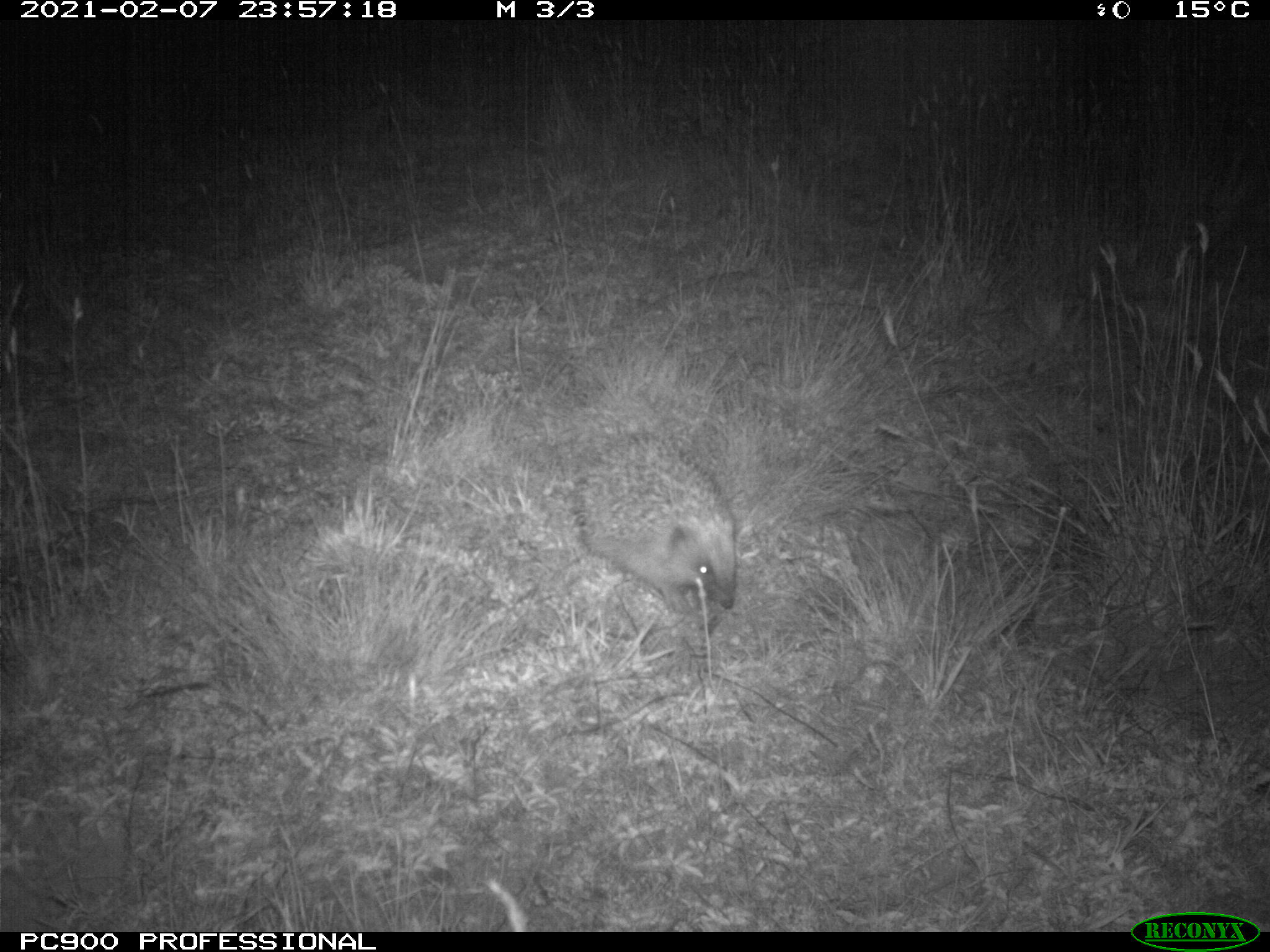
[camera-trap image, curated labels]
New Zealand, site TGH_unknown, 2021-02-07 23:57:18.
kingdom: Animalia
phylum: Chordata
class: Mammalia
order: Eulipotyphla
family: Erinaceidae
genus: Erinaceus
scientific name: Erinaceus europaeus europaeus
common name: european hedgehog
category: hedgehog